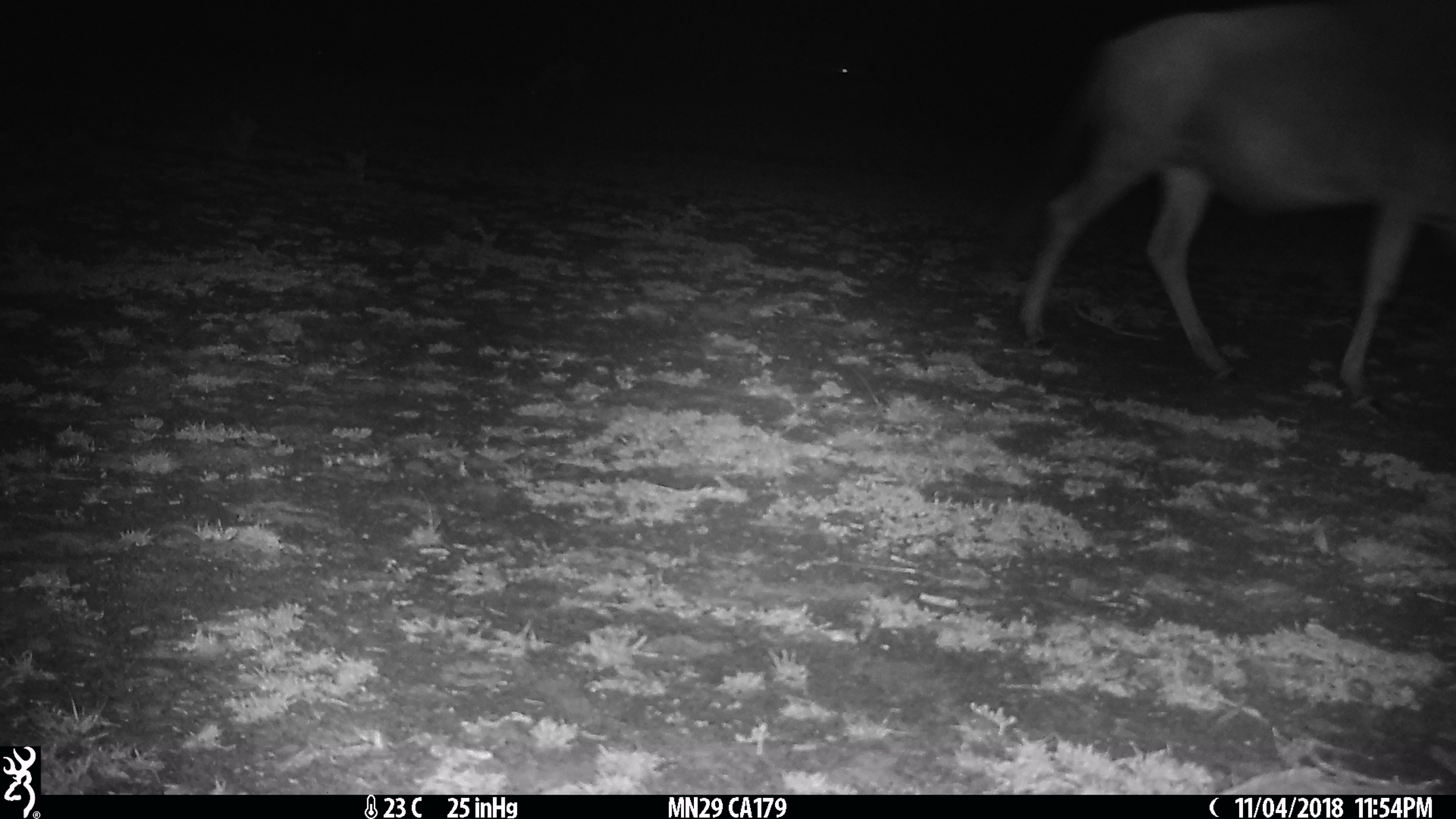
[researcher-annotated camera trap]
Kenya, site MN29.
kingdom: Animalia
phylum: Chordata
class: Mammalia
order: Artiodactyla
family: Bovidae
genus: Damaliscus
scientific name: Damaliscus lunatus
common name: topi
Topi (Damaliscus lunatus).